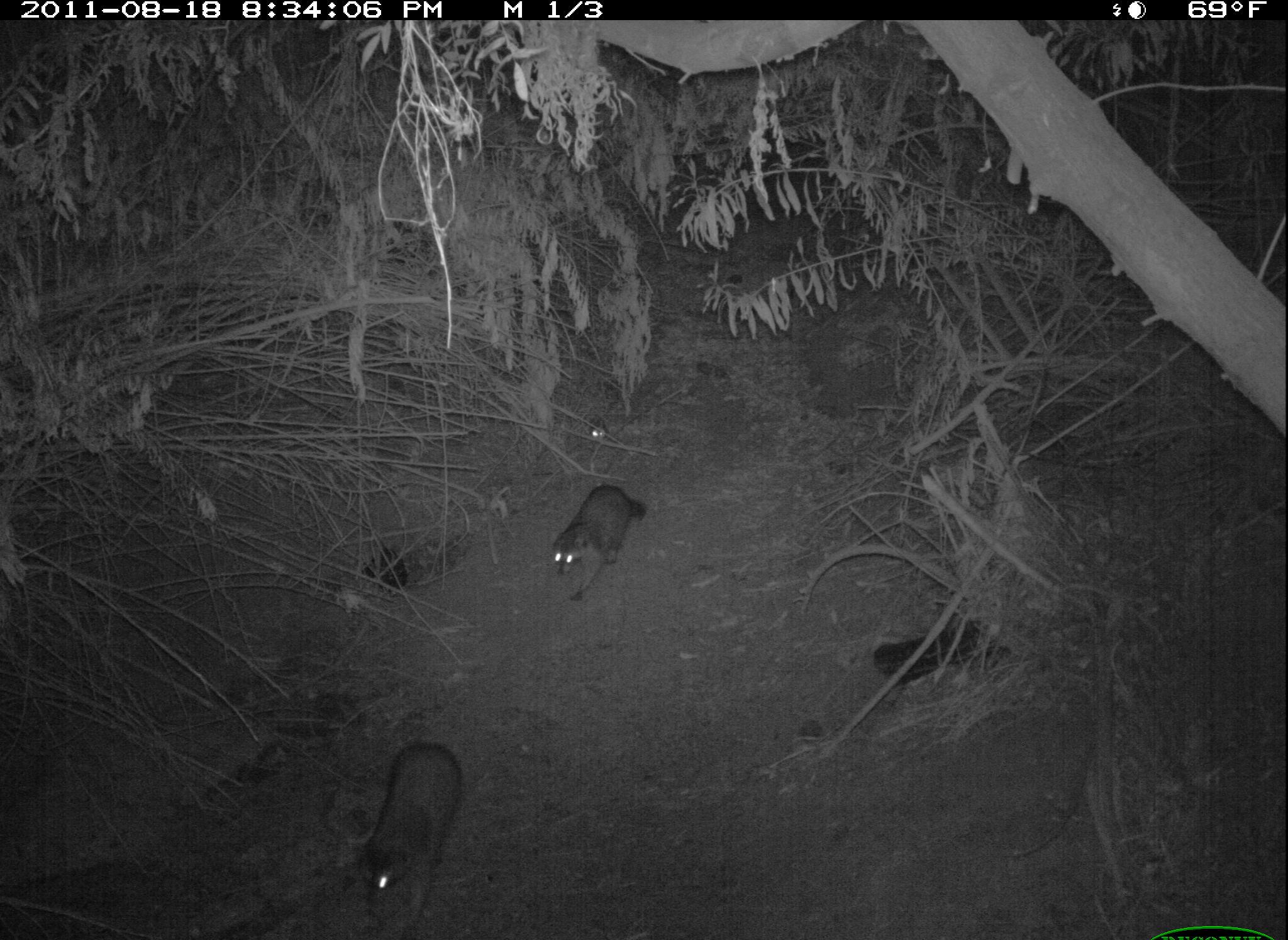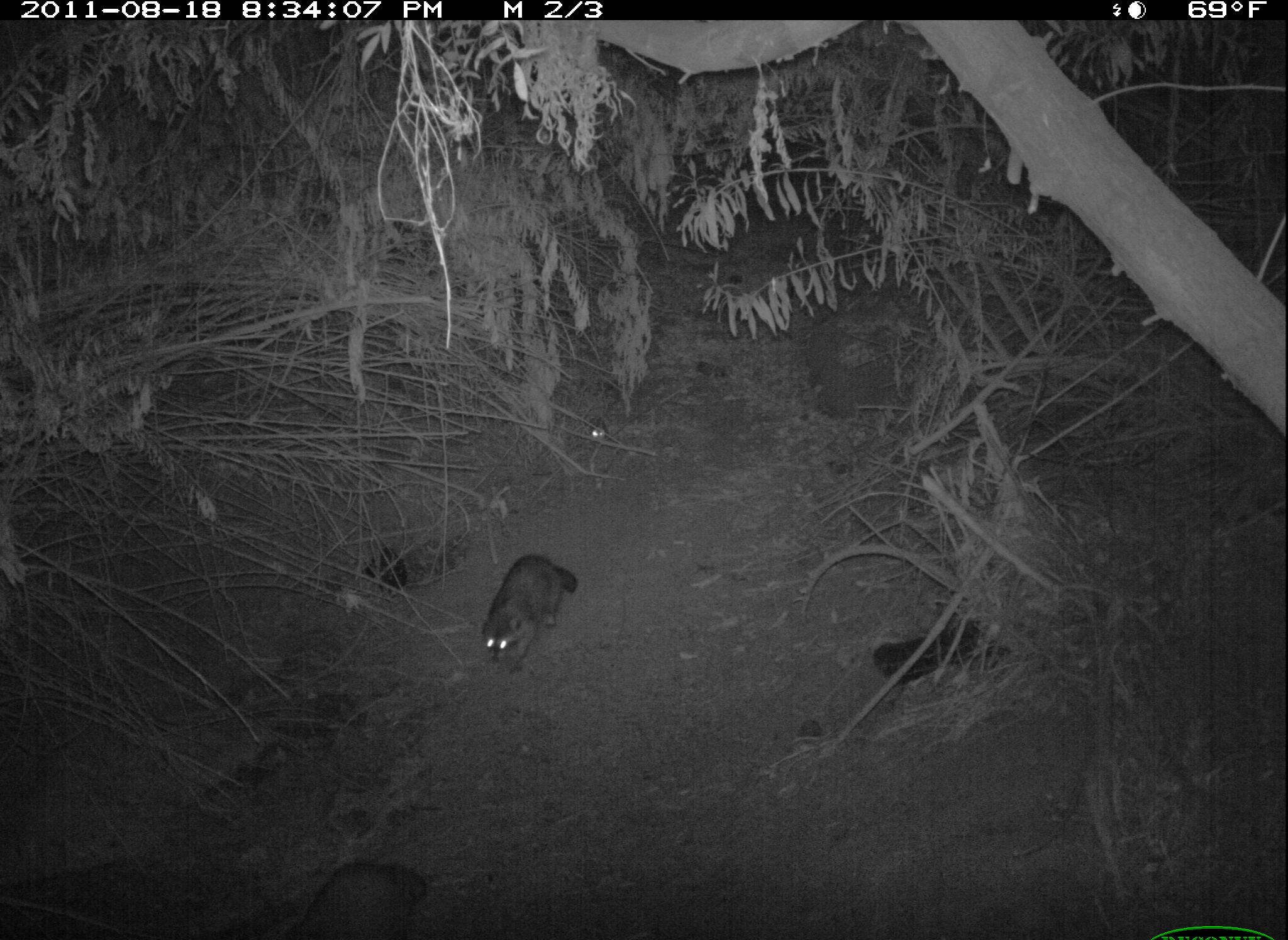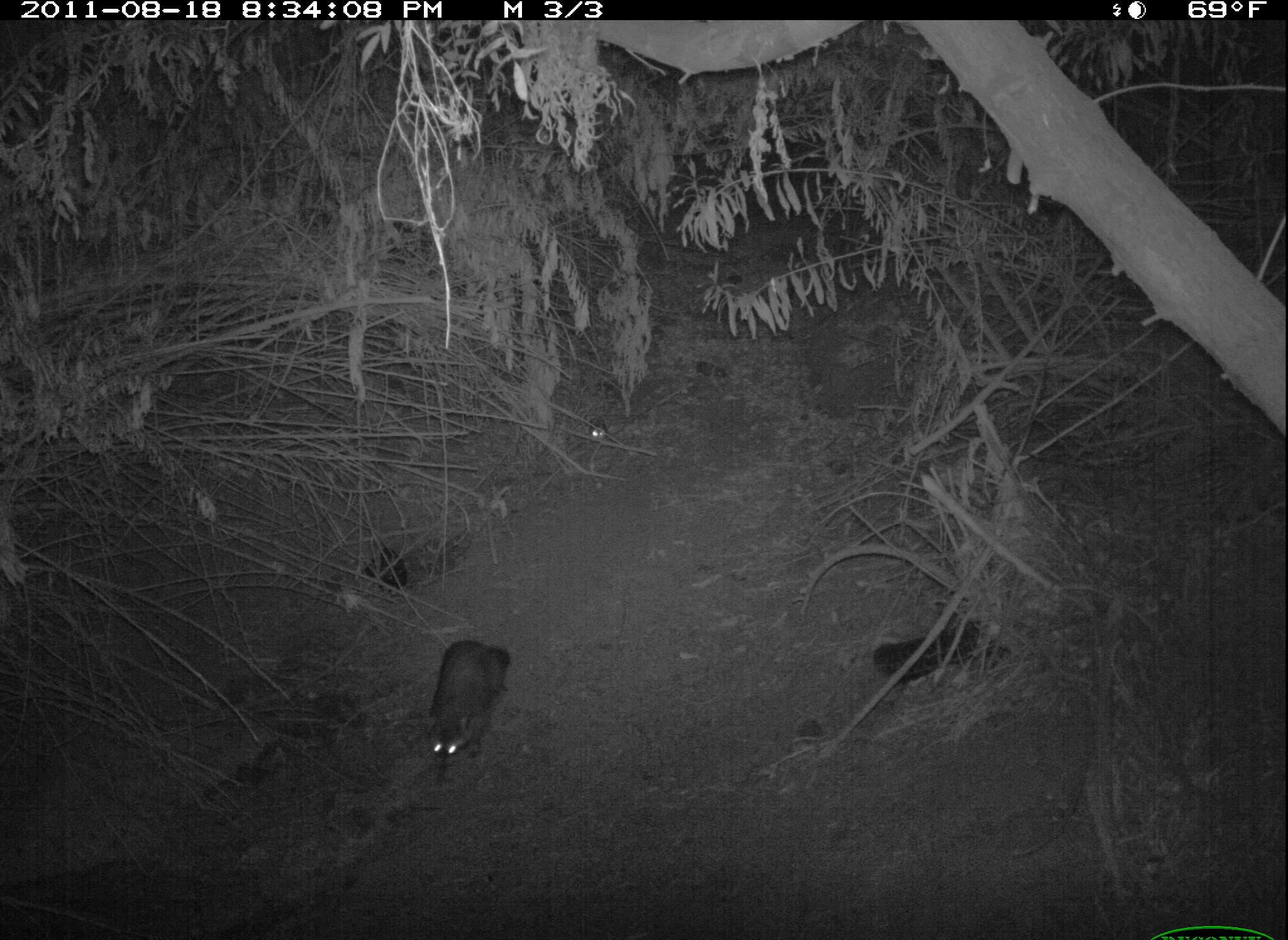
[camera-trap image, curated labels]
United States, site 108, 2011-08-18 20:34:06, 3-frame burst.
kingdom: Animalia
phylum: Chordata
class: Mammalia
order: Carnivora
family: Procyonidae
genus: Procyon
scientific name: Procyon lotor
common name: raccoon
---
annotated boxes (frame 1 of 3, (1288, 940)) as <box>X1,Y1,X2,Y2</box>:
raccoon: <box>340,736,480,940</box>; <box>541,478,658,612</box>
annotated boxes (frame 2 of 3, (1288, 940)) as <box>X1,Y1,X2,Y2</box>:
raccoon: <box>262,838,452,940</box>; <box>465,548,581,689</box>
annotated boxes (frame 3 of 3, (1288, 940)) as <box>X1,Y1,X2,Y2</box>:
raccoon: <box>407,622,518,794</box>